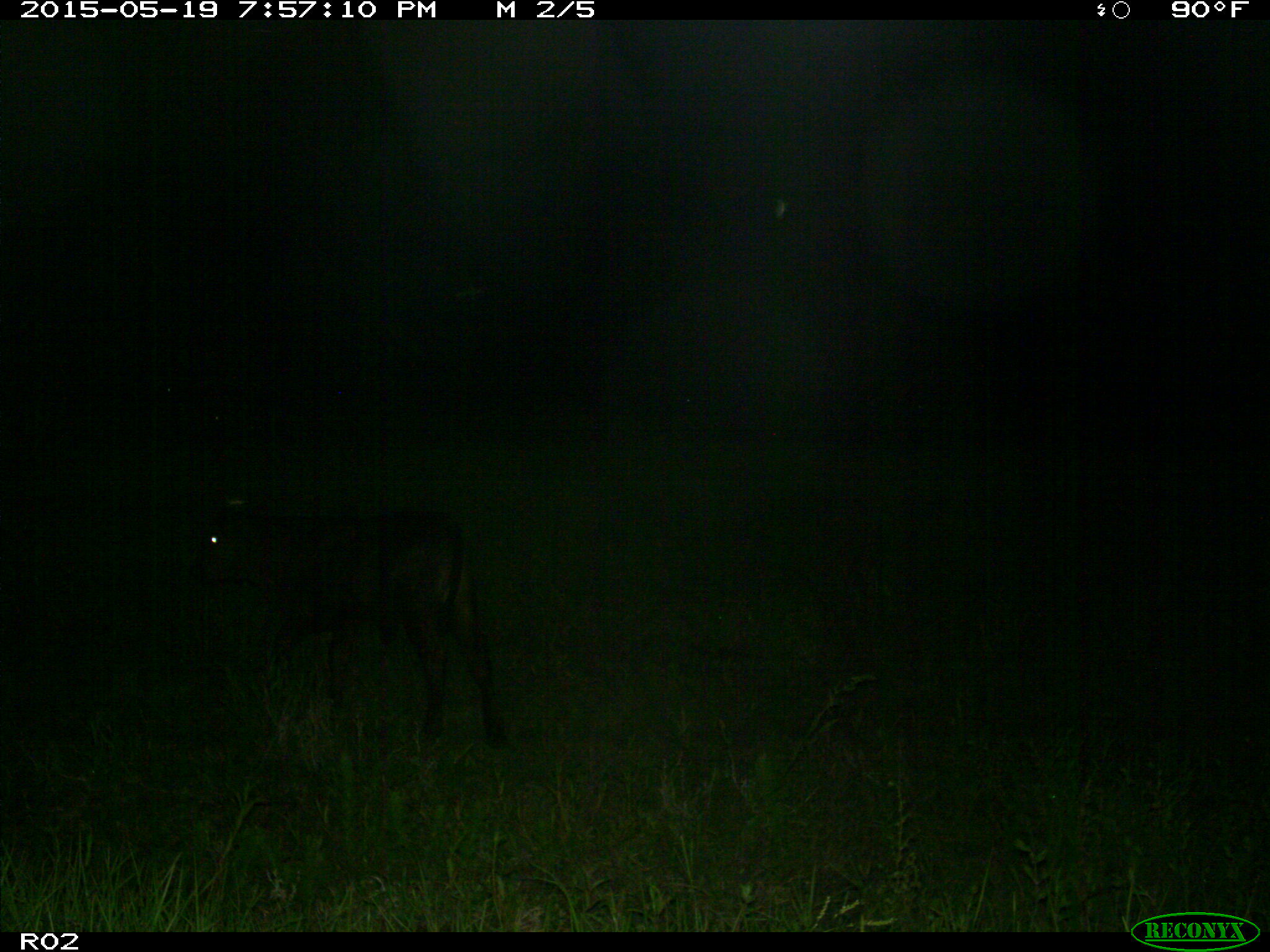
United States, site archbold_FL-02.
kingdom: Animalia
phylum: Chordata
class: Mammalia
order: Artiodactyla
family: Bovidae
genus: Bos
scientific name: Bos taurus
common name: domestic cow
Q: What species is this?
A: Bos taurus (domestic cow).